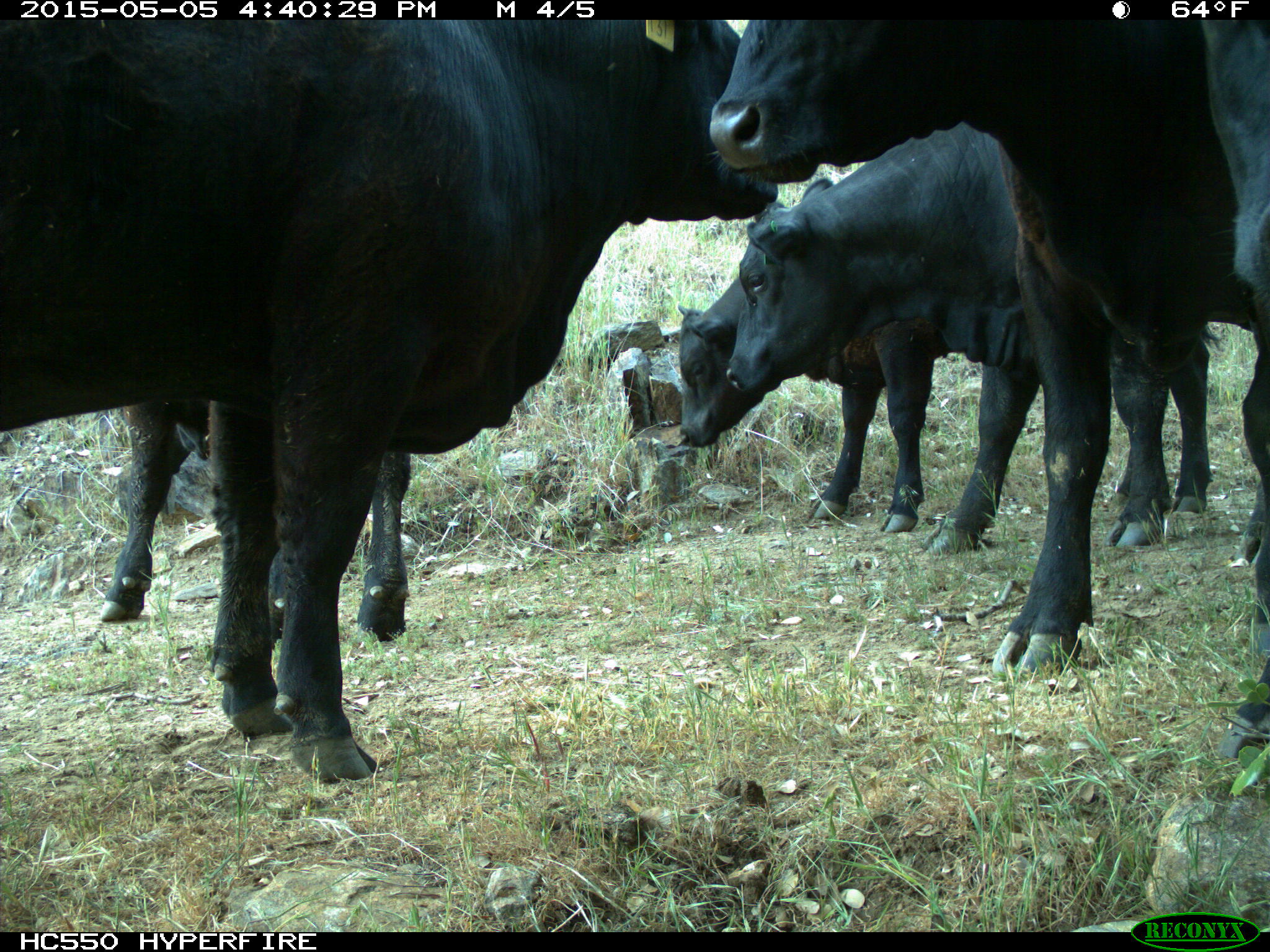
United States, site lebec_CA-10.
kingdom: Animalia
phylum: Chordata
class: Mammalia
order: Artiodactyla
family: Bovidae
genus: Bos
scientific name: Bos taurus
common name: domestic cow